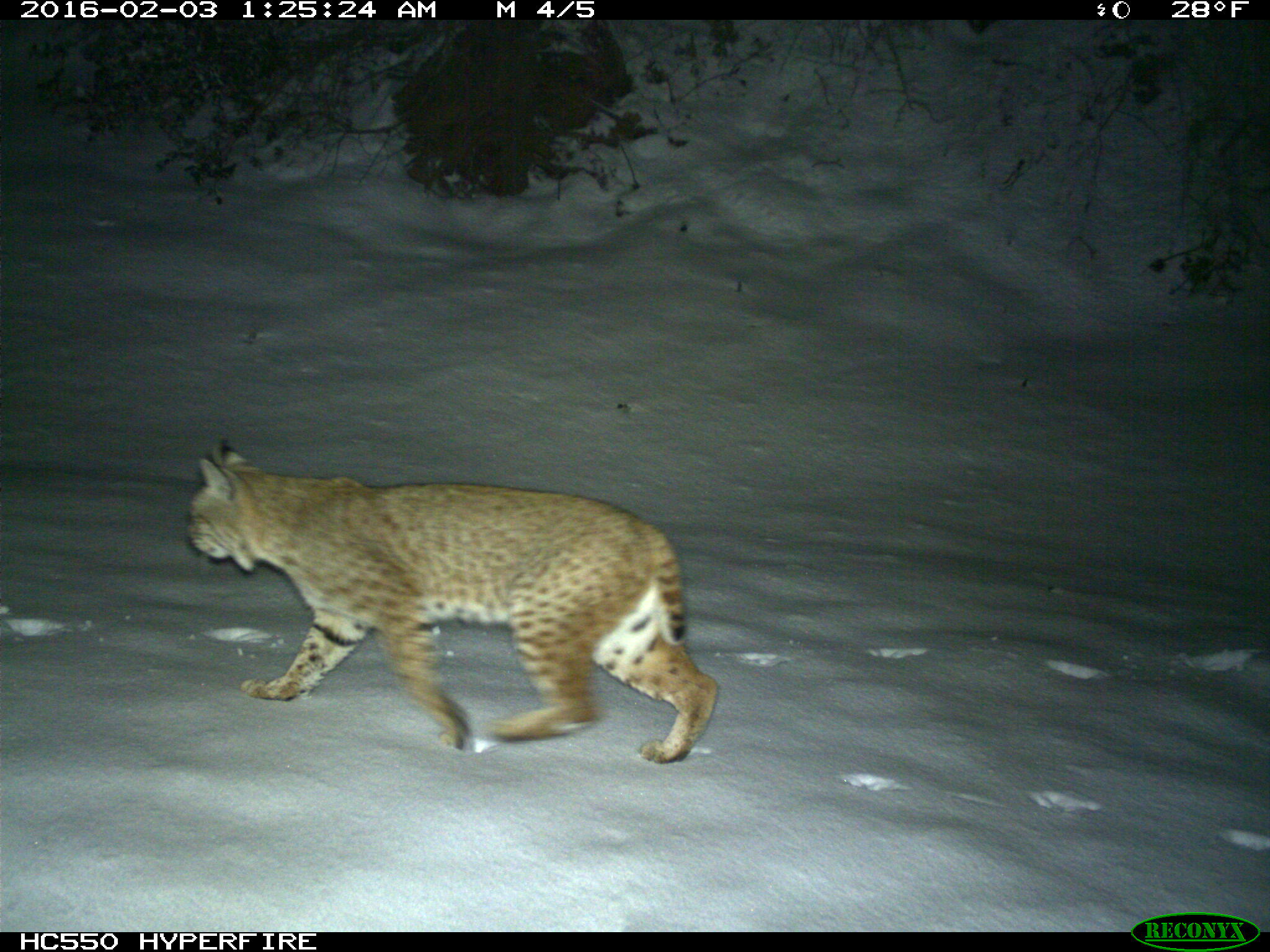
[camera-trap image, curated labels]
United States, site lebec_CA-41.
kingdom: Animalia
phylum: Chordata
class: Mammalia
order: Carnivora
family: Felidae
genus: Lynx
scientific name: Lynx rufus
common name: bobcat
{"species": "Lynx rufus (bobcat)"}